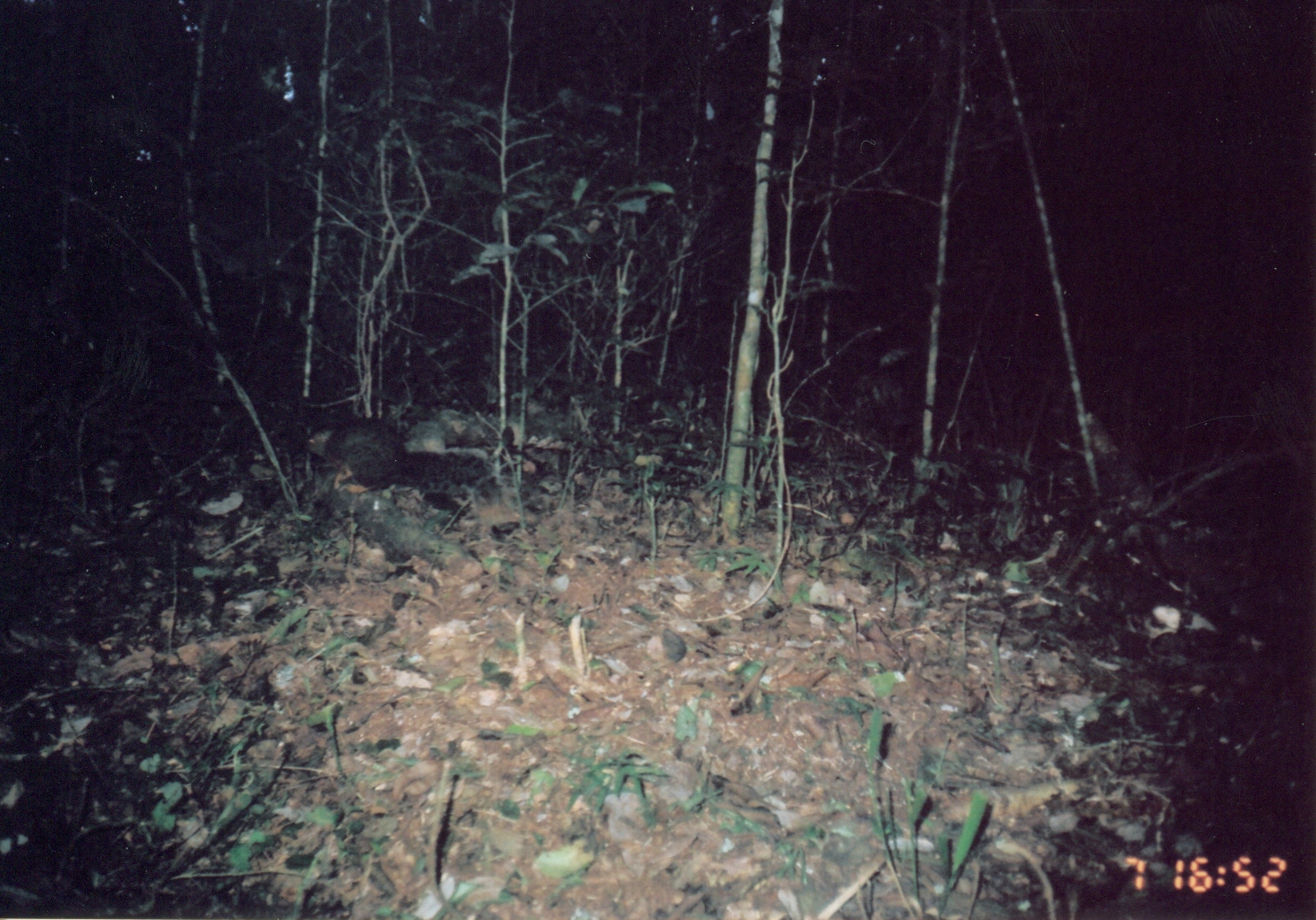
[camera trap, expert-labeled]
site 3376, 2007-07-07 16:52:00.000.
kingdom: Animalia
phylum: Chordata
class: Mammalia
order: Rodentia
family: Sciuridae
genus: Paraxerus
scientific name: Paraxerus vexillarius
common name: swynnerton's bush squirrel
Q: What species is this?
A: Paraxerus vexillarius (swynnerton's bush squirrel).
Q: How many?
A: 1.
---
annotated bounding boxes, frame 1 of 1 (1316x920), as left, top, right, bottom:
paraxerus vexillarius: 301, 416, 488, 496